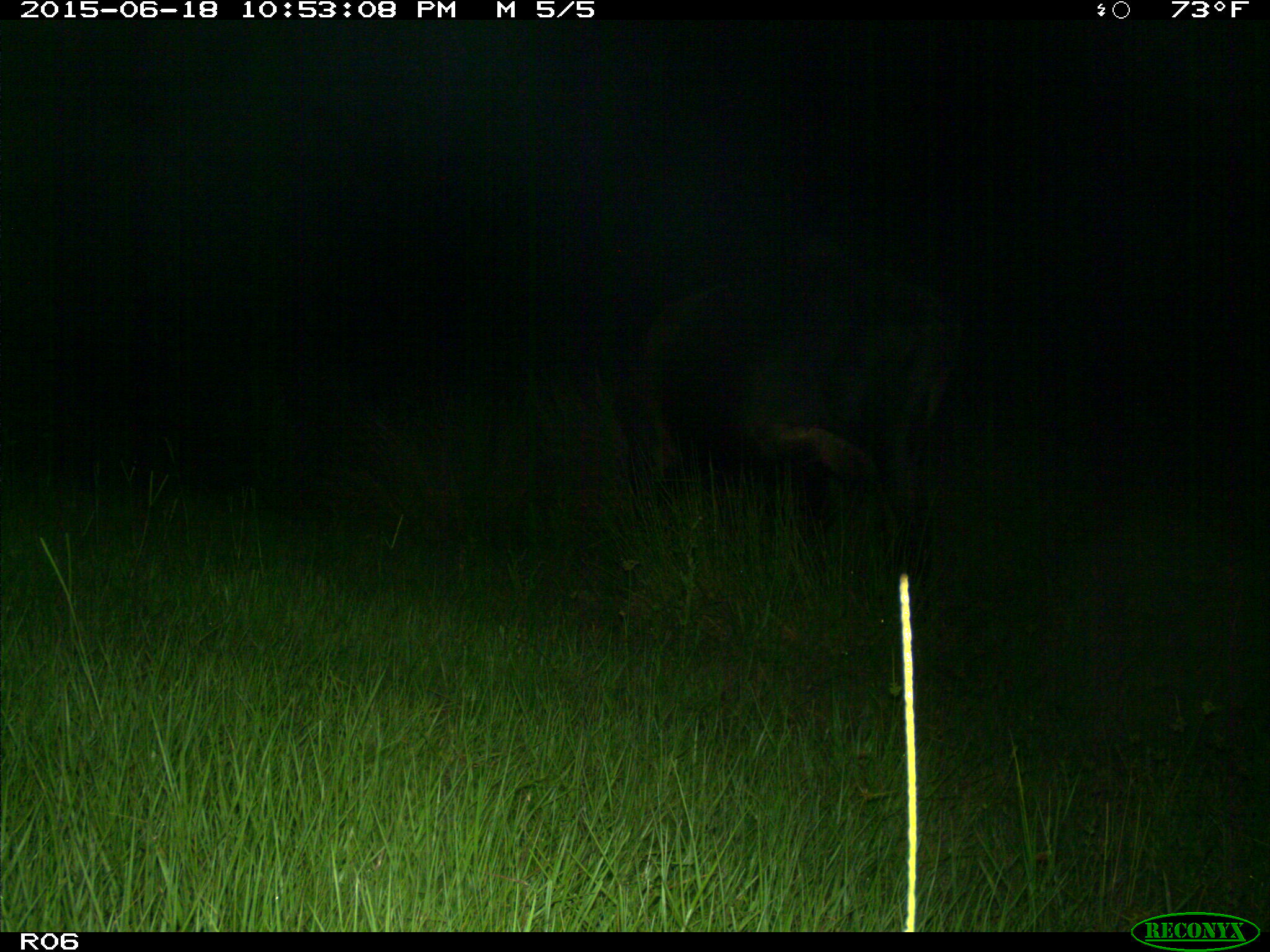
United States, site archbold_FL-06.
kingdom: Animalia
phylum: Chordata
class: Mammalia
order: Artiodactyla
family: Bovidae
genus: Bos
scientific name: Bos taurus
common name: domestic cow